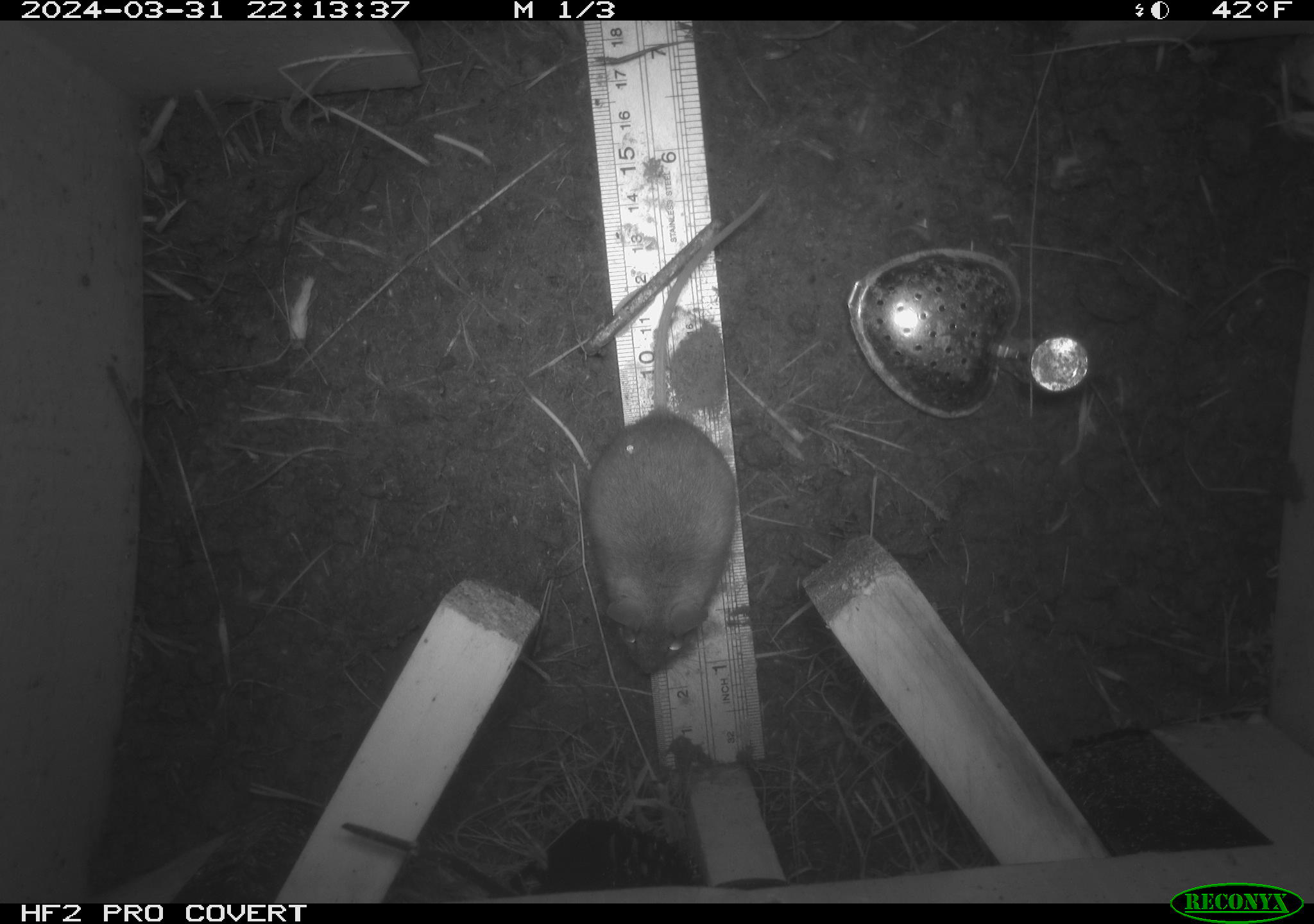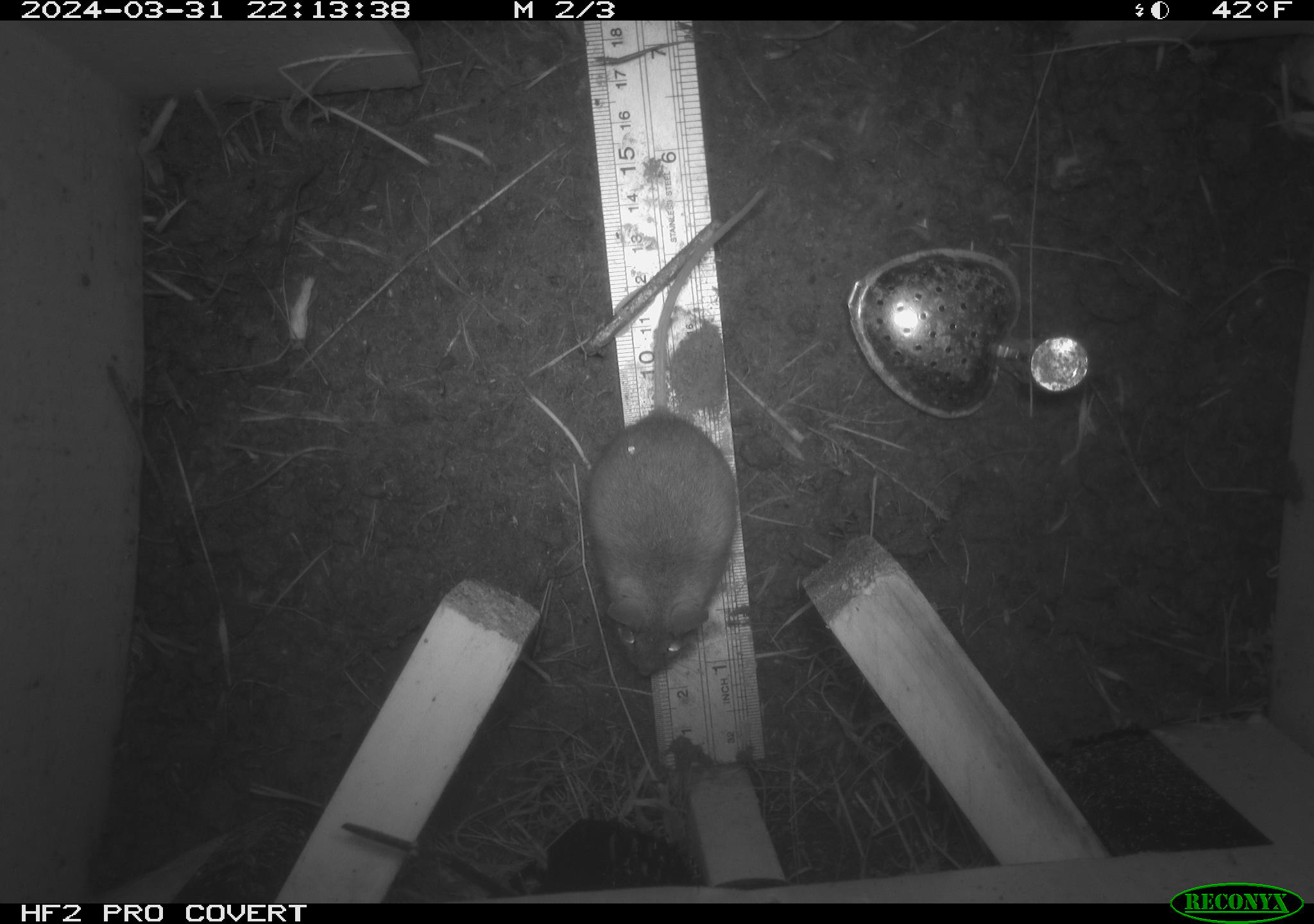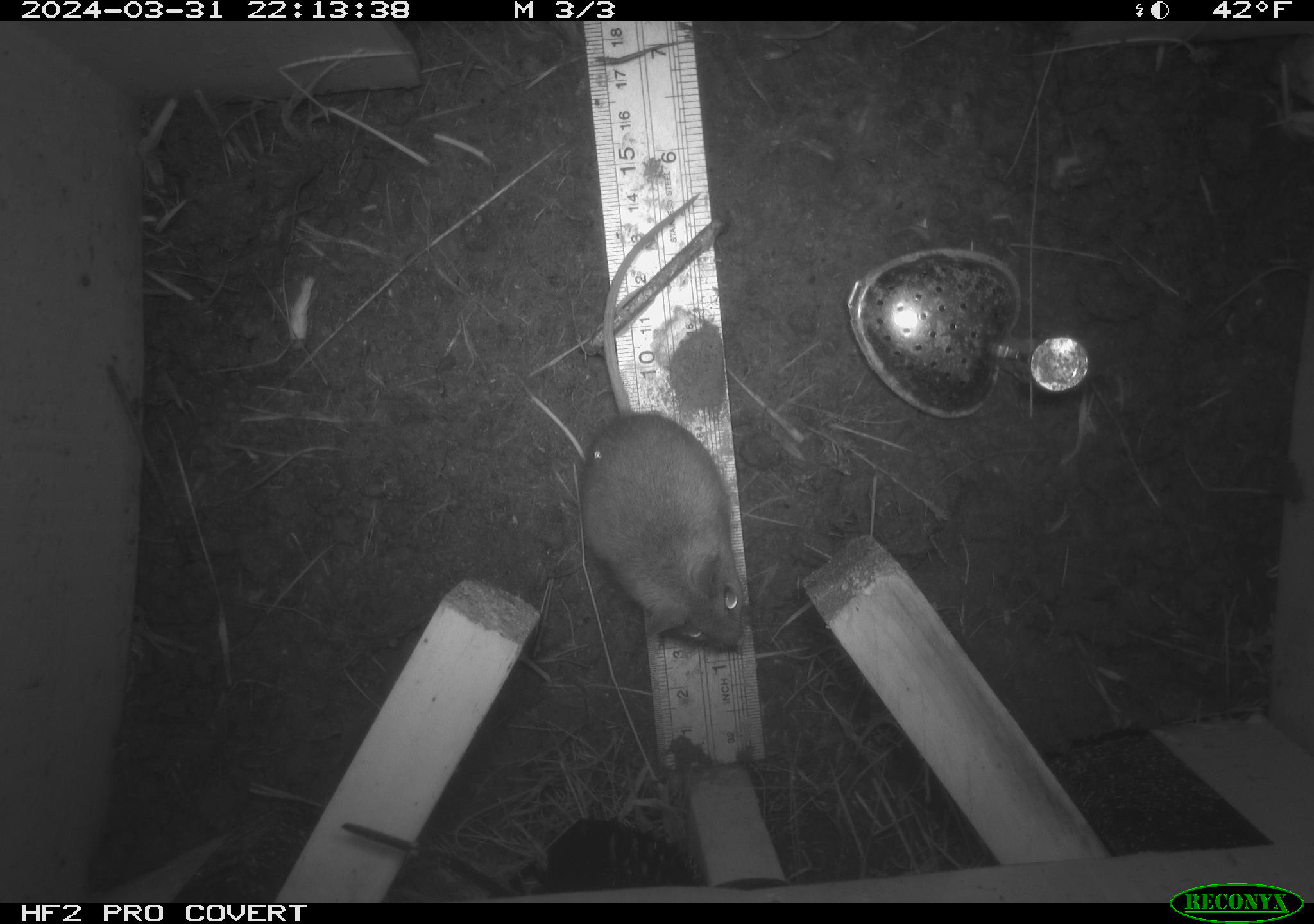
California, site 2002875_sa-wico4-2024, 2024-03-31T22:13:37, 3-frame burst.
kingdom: Animalia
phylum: Chordata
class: Mammalia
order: Rodentia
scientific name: Rodentia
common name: rodent